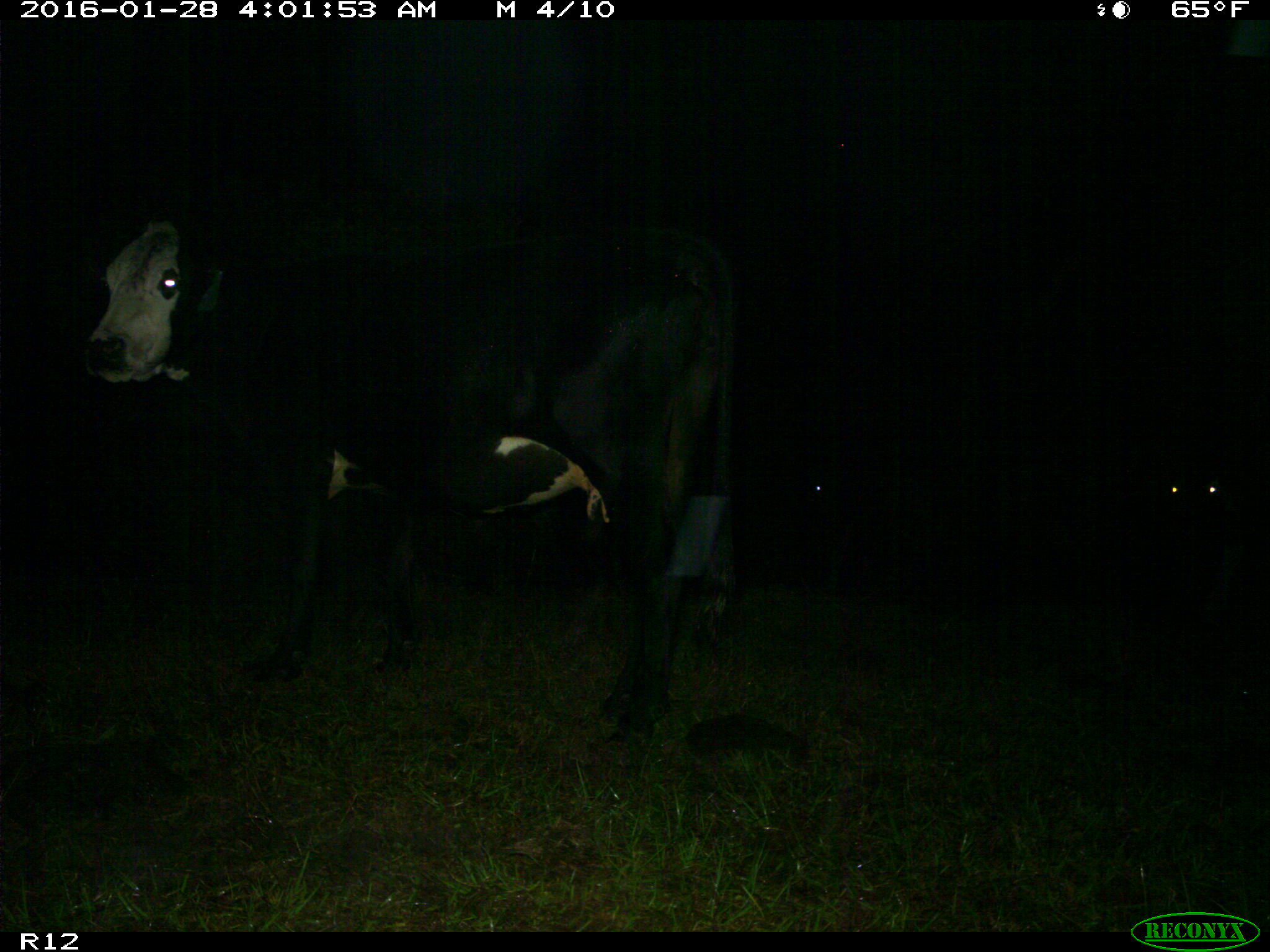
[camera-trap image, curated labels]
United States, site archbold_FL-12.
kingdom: Animalia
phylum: Chordata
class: Mammalia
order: Artiodactyla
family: Bovidae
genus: Bos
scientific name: Bos taurus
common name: domestic cow